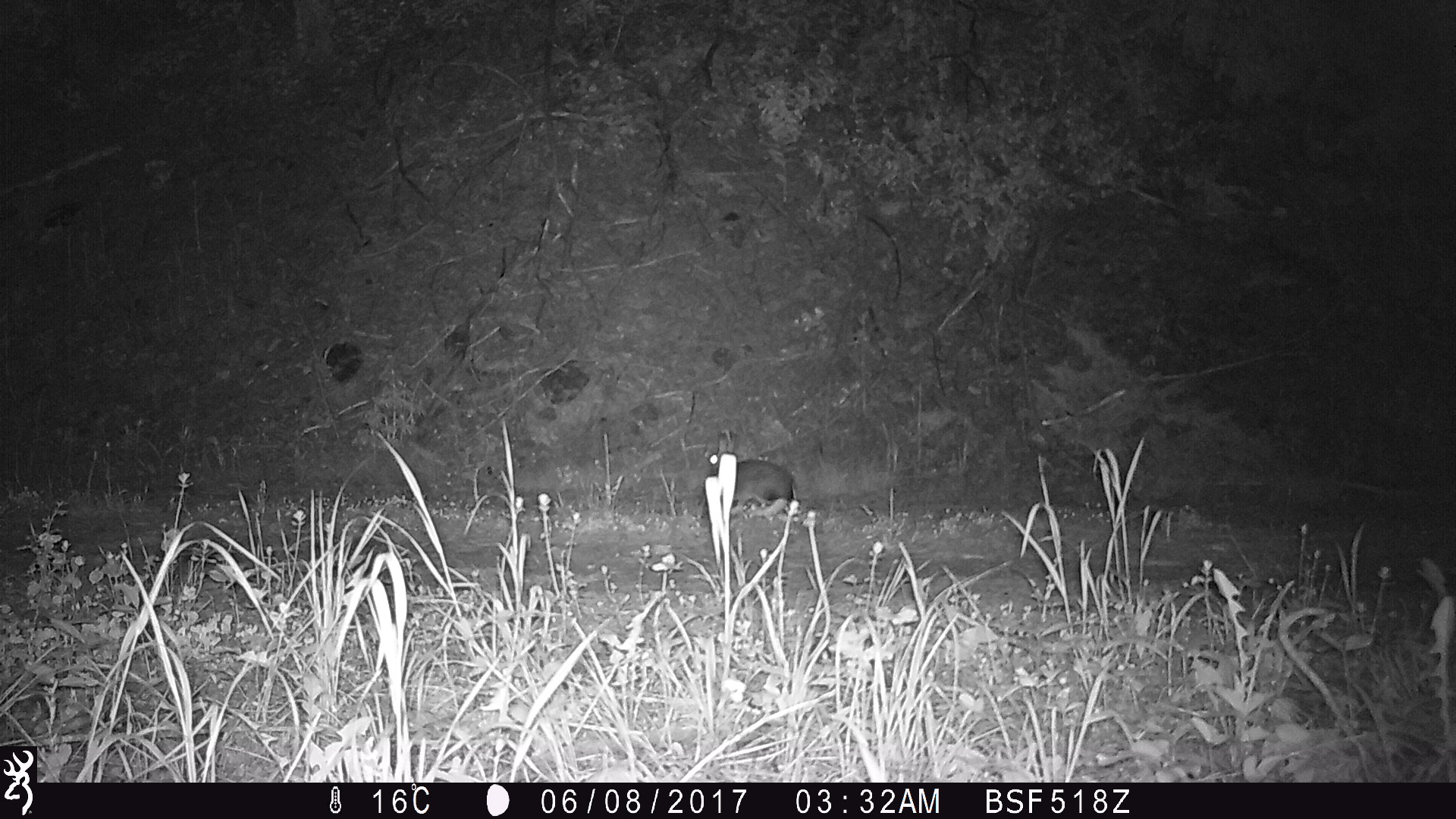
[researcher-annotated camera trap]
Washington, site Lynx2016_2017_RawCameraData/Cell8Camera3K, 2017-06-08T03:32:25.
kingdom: Animalia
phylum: Chordata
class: Mammalia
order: Lagomorpha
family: Leporidae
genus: Lepus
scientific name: Lepus americanus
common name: snowshoe hare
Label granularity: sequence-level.